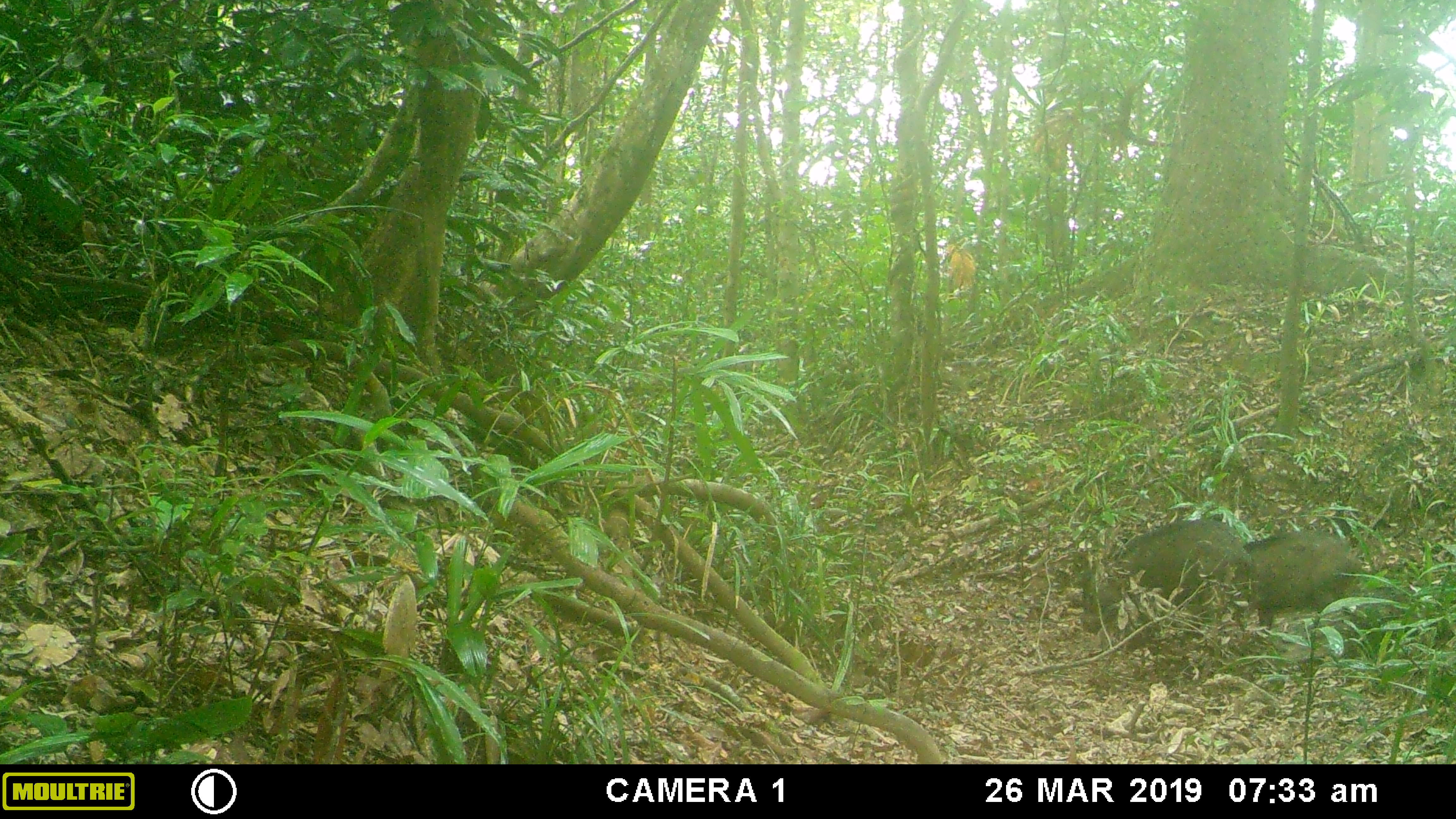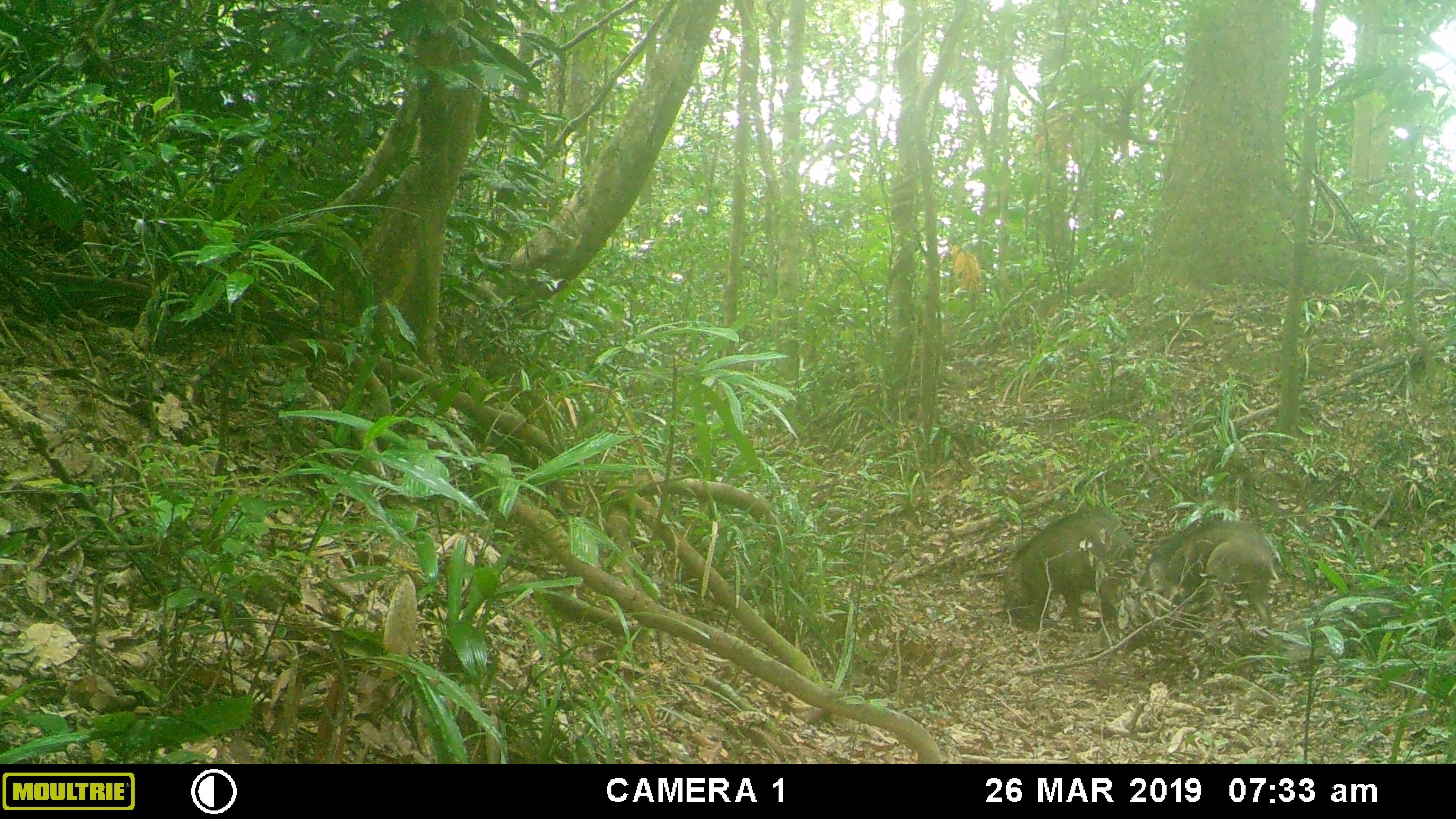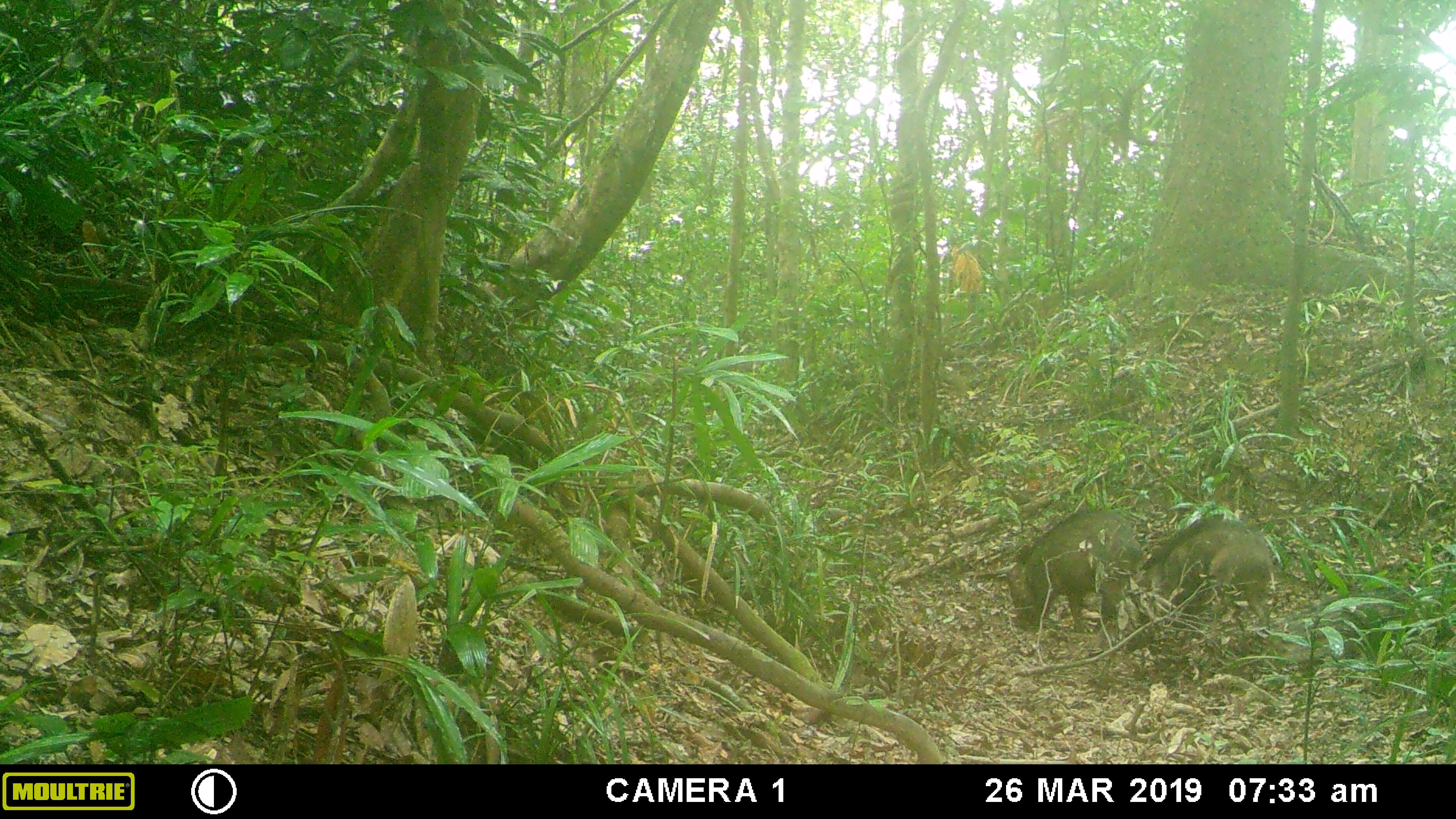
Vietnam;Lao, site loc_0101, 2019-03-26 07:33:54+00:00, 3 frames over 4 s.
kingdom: Animalia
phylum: Chordata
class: Mammalia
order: Artiodactyla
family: Suidae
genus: Sus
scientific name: Sus scrofa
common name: eurasian wild pig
Eurasian wild pig (Sus scrofa). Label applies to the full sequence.